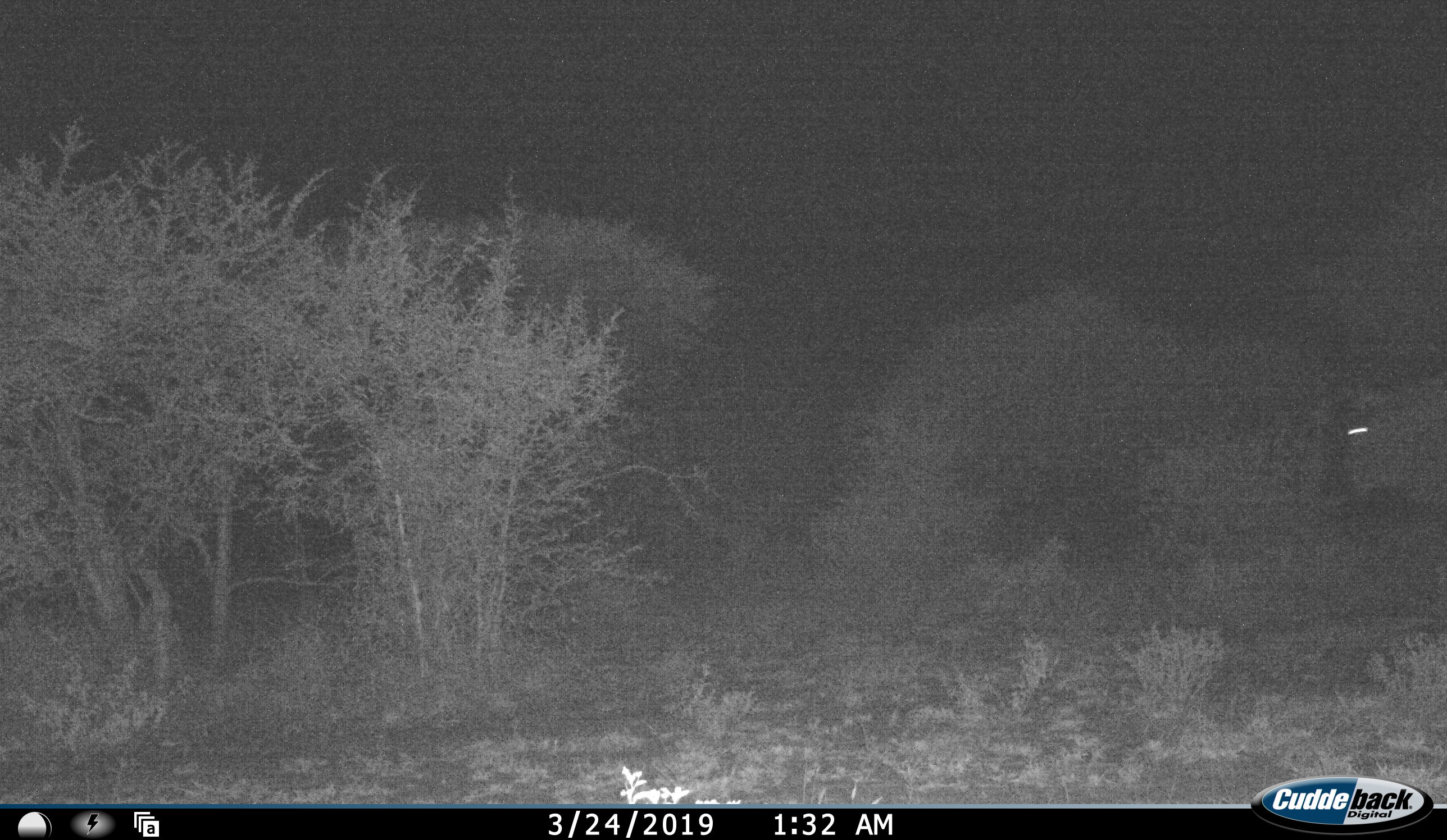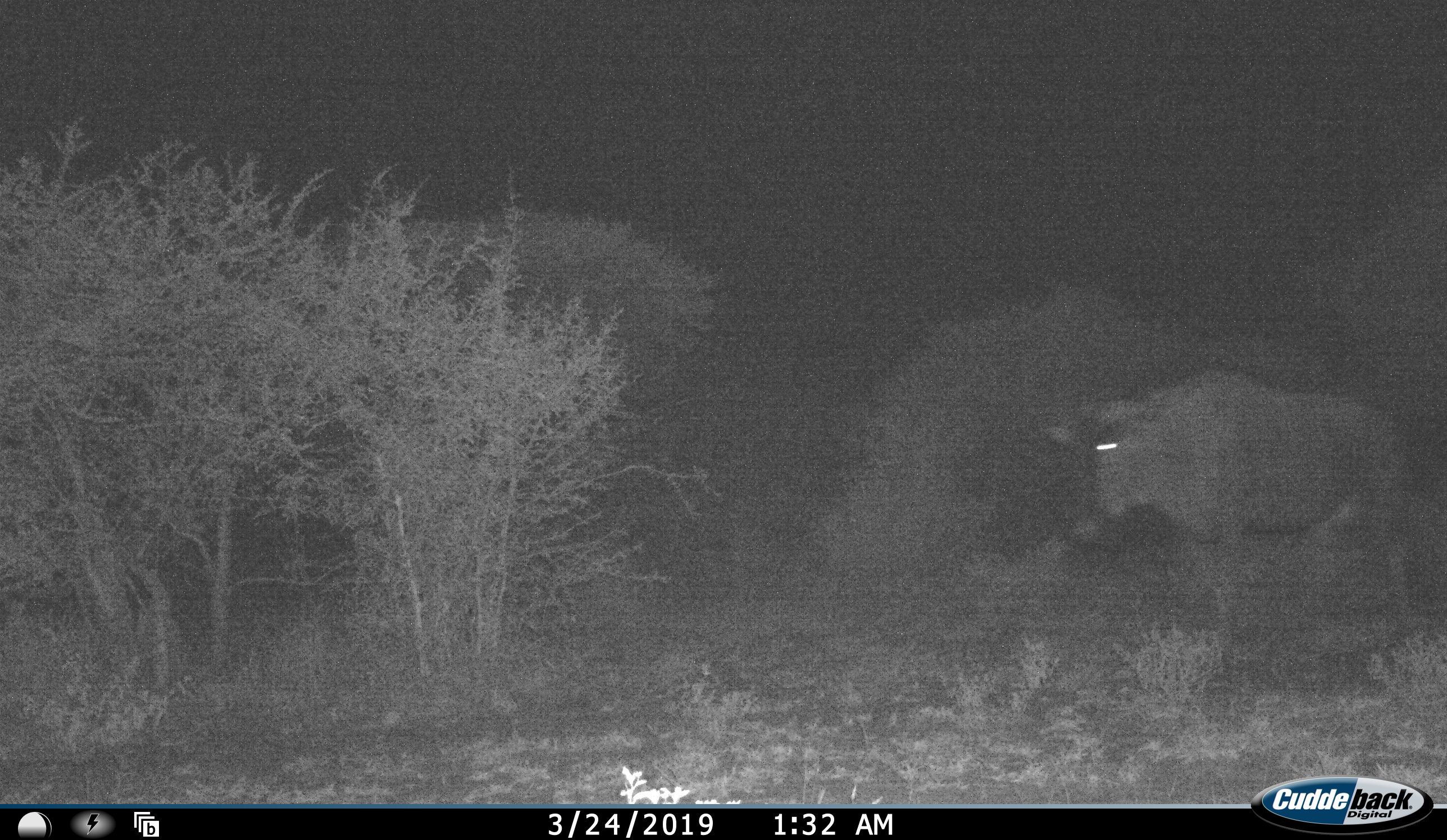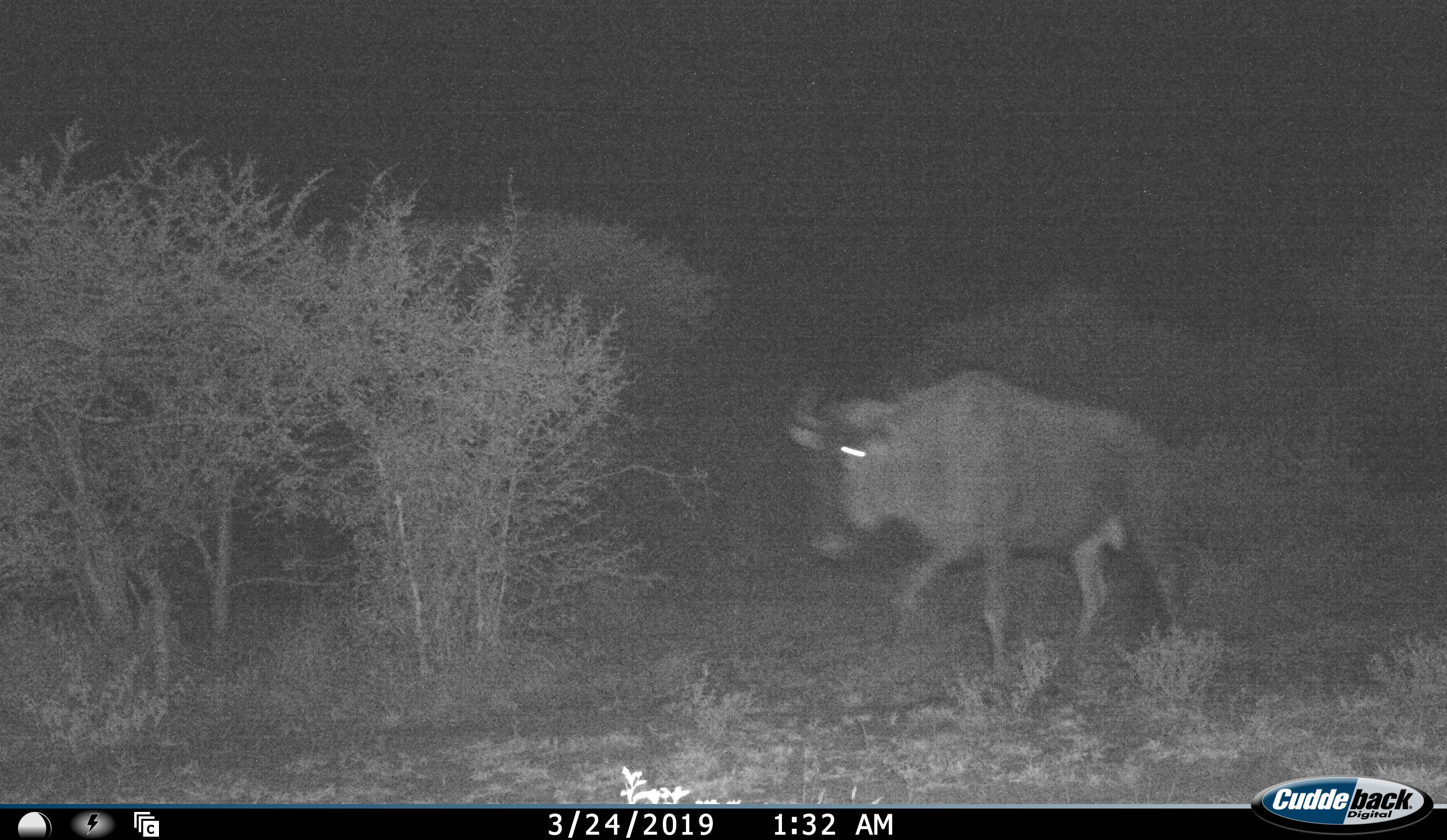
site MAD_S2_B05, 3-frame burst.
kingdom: Animalia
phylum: Chordata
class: Mammalia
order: Artiodactyla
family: Bovidae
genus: Connochaetes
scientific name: Connochaetes taurinus taurinus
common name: blue wildebeest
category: wildebeestblue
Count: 1.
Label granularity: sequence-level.